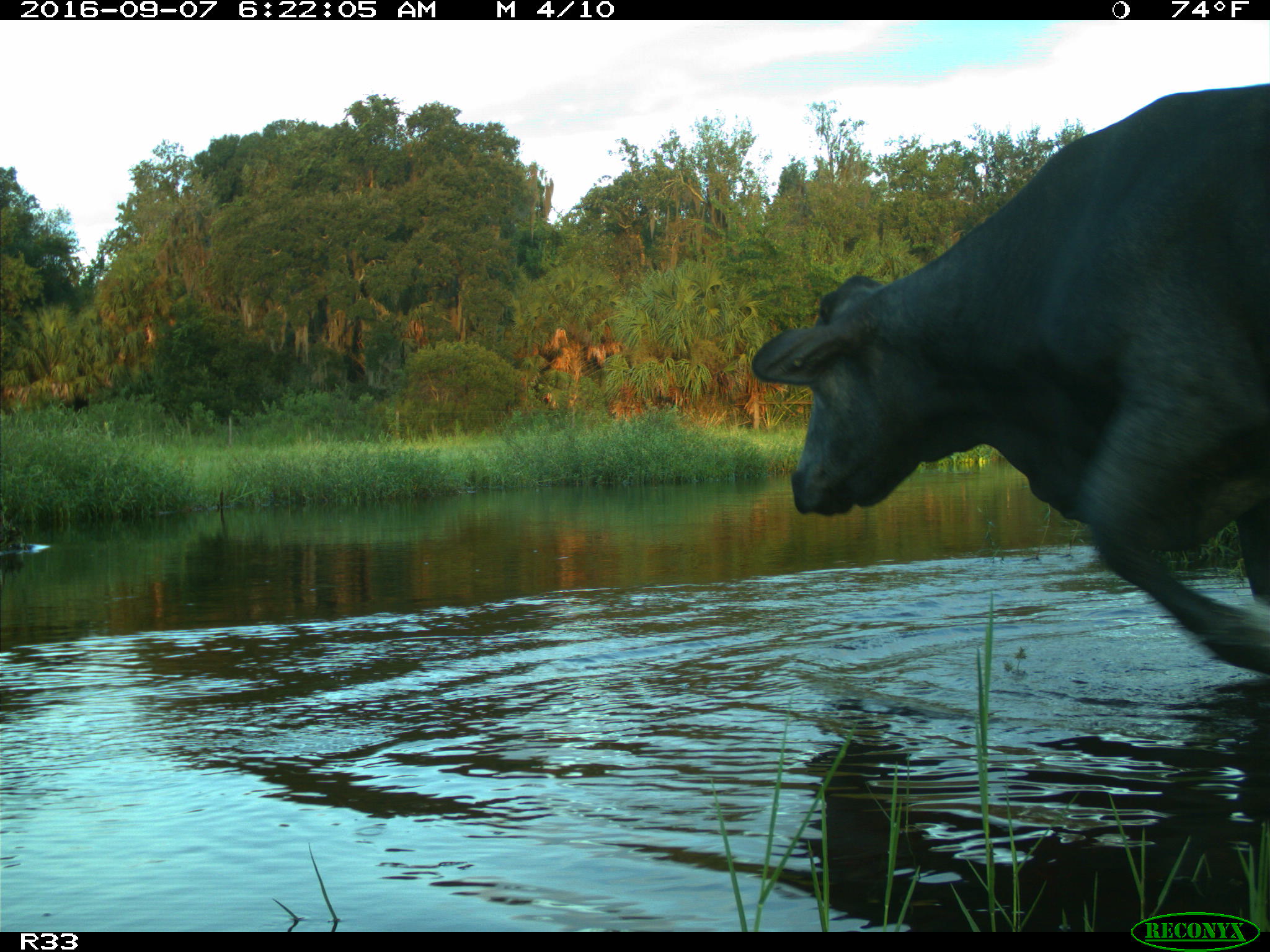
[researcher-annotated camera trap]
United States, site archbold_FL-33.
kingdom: Animalia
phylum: Chordata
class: Mammalia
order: Artiodactyla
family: Bovidae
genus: Bos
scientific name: Bos taurus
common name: domestic cow